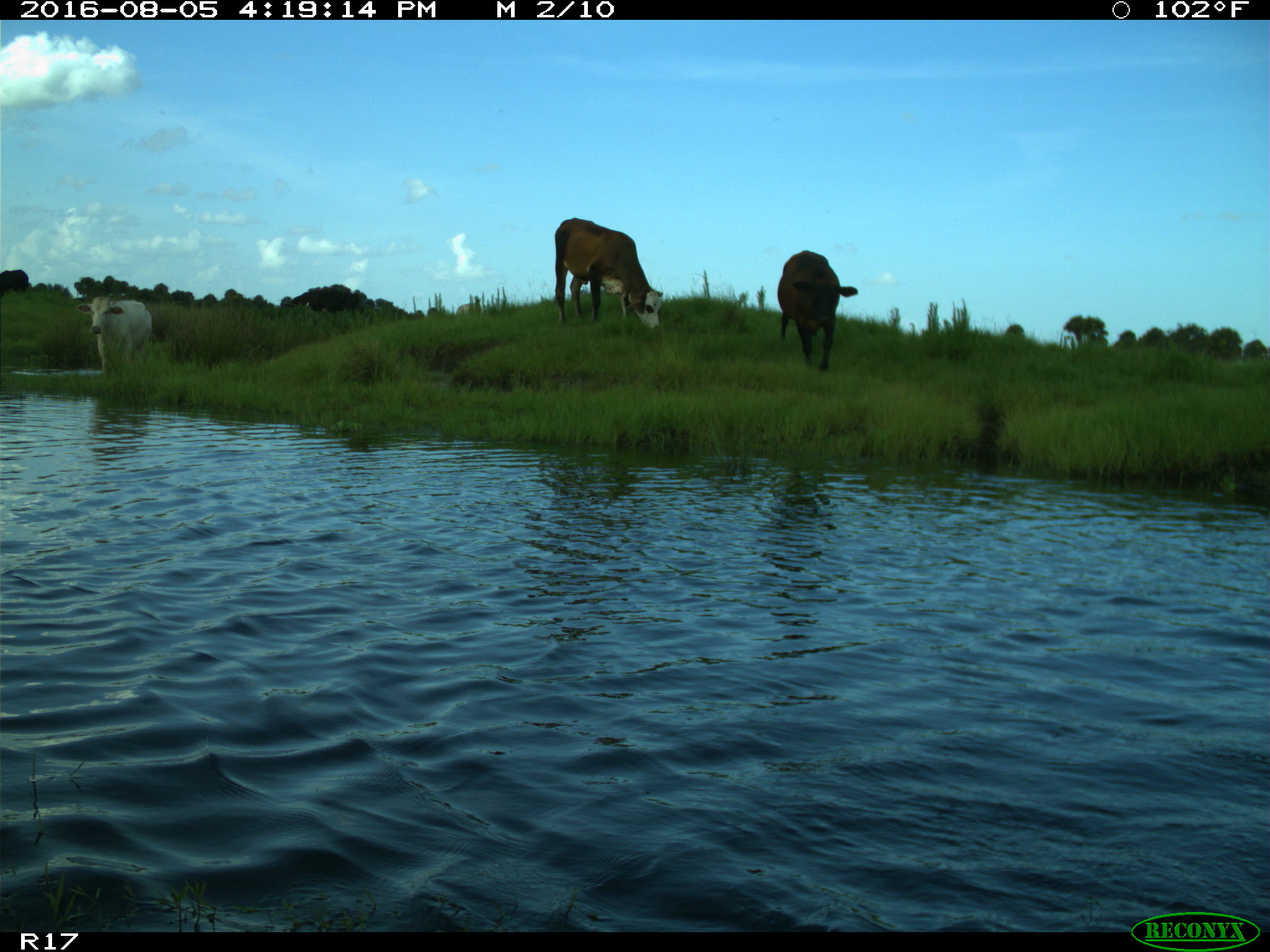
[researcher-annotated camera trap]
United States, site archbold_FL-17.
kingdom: Animalia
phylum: Chordata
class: Mammalia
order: Artiodactyla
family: Bovidae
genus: Bos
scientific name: Bos taurus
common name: domestic cow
Bos taurus (domestic cow).